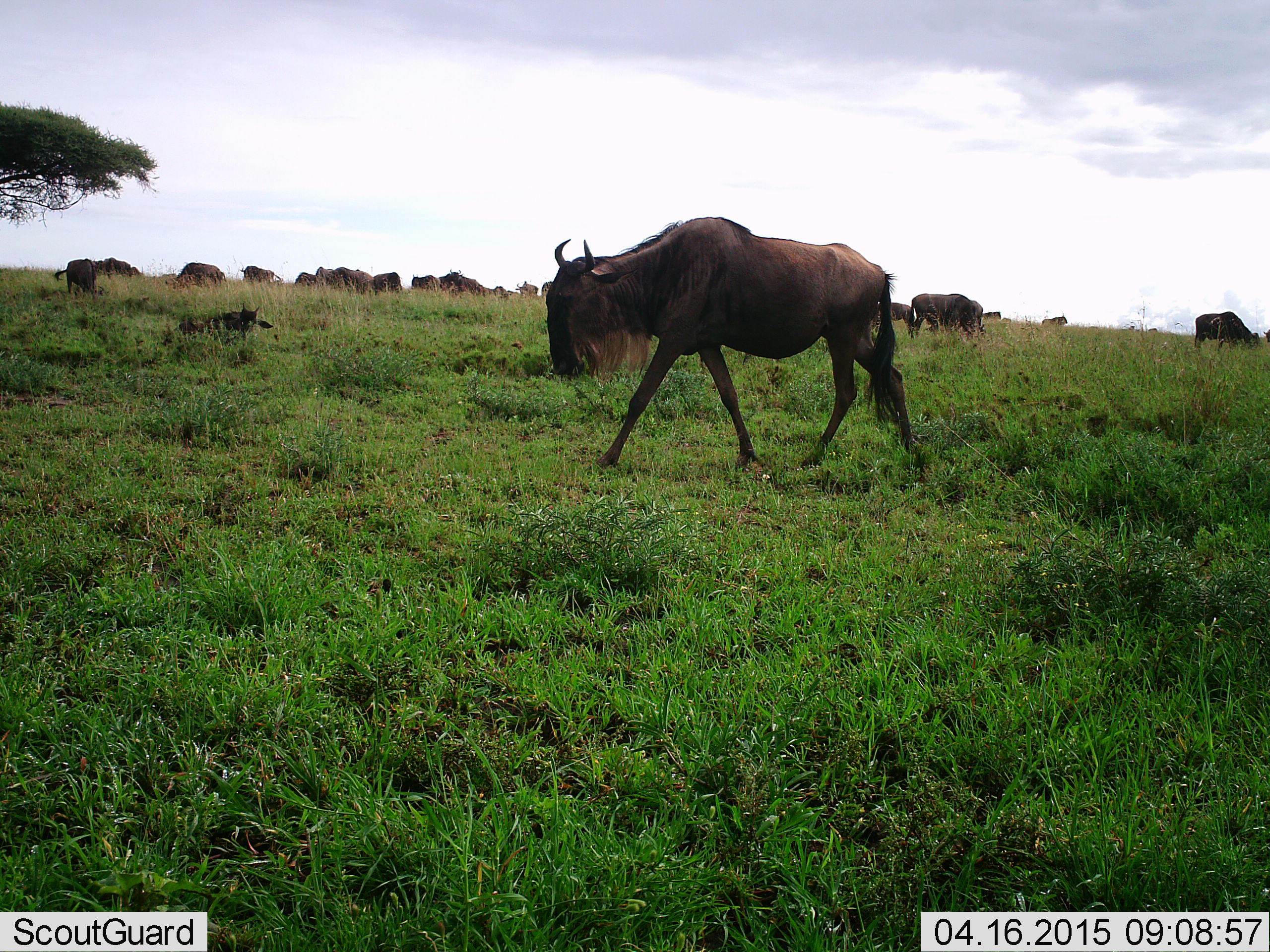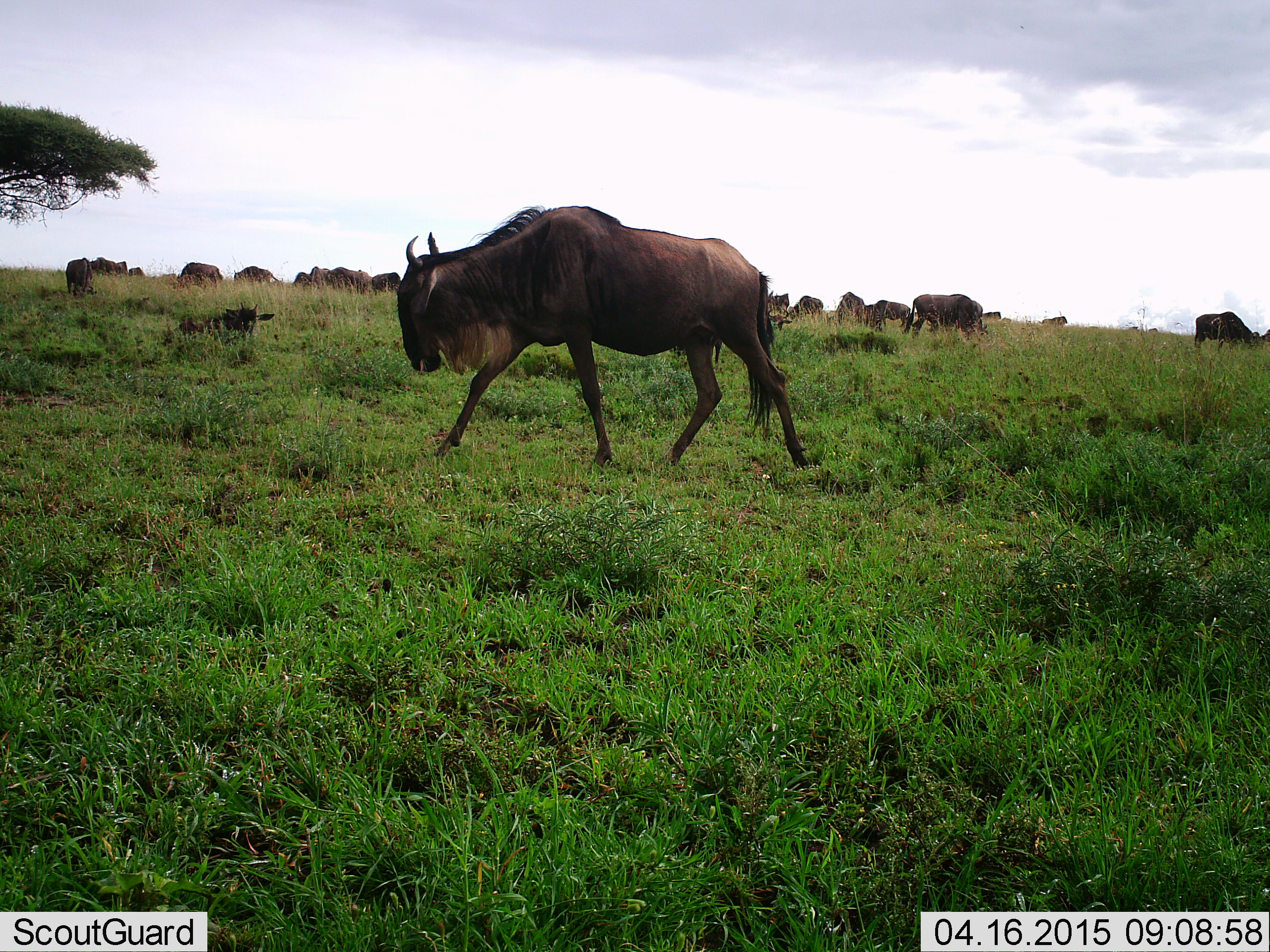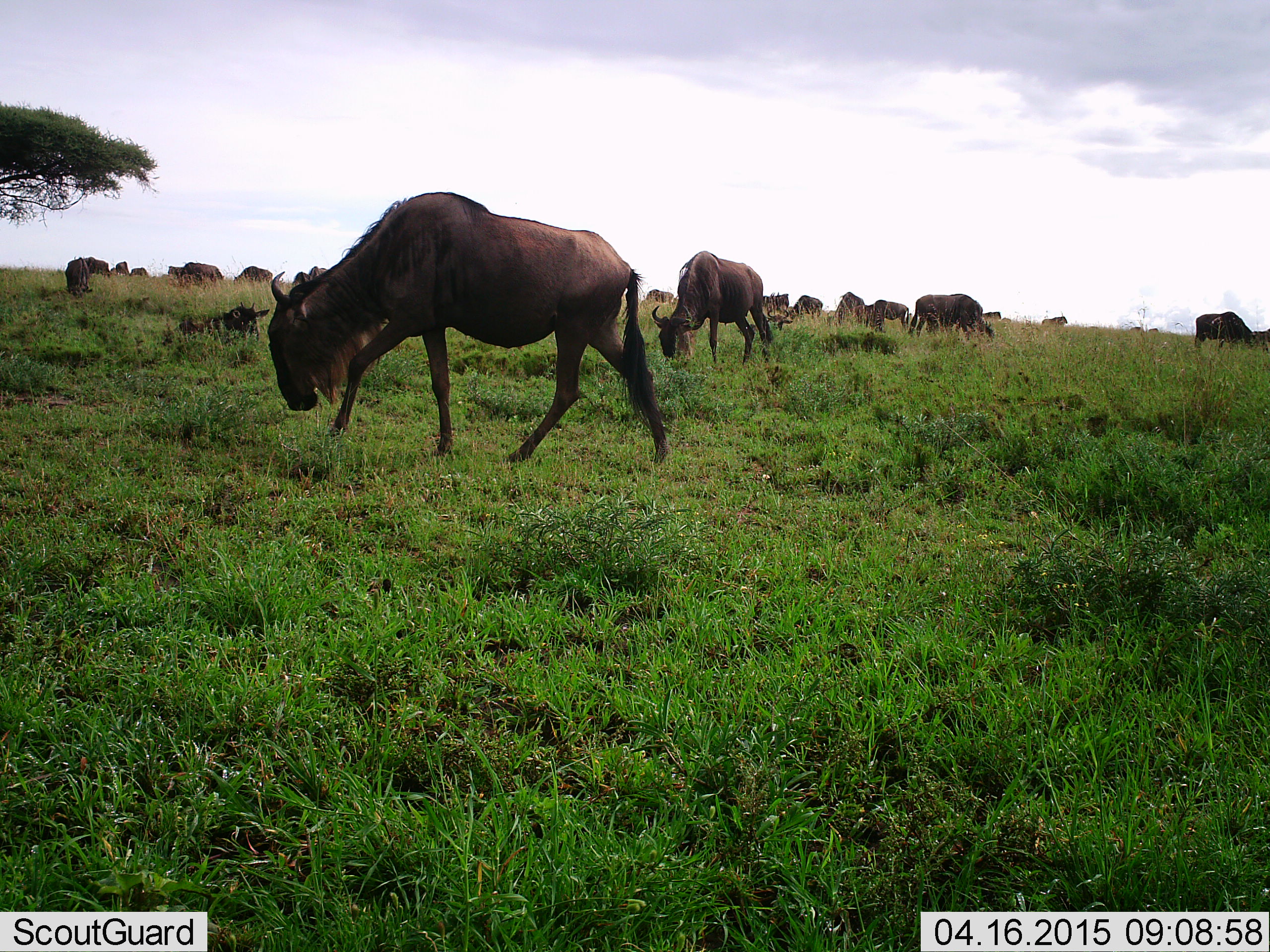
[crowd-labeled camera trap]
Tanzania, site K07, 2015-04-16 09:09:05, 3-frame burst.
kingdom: Animalia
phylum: Chordata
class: Mammalia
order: Artiodactyla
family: Bovidae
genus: Connochaetes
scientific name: Connochaetes taurinus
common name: blue wildebeest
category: wildebeest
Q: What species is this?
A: Wildebeest (blue wildebeest) (Connochaetes taurinus).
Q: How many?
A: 11-50.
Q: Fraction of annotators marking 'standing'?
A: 30%.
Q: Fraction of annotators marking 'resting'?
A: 20%.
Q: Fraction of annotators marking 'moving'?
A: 90%.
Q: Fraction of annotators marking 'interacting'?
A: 0%.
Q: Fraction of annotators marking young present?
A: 10%.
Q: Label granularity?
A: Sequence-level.